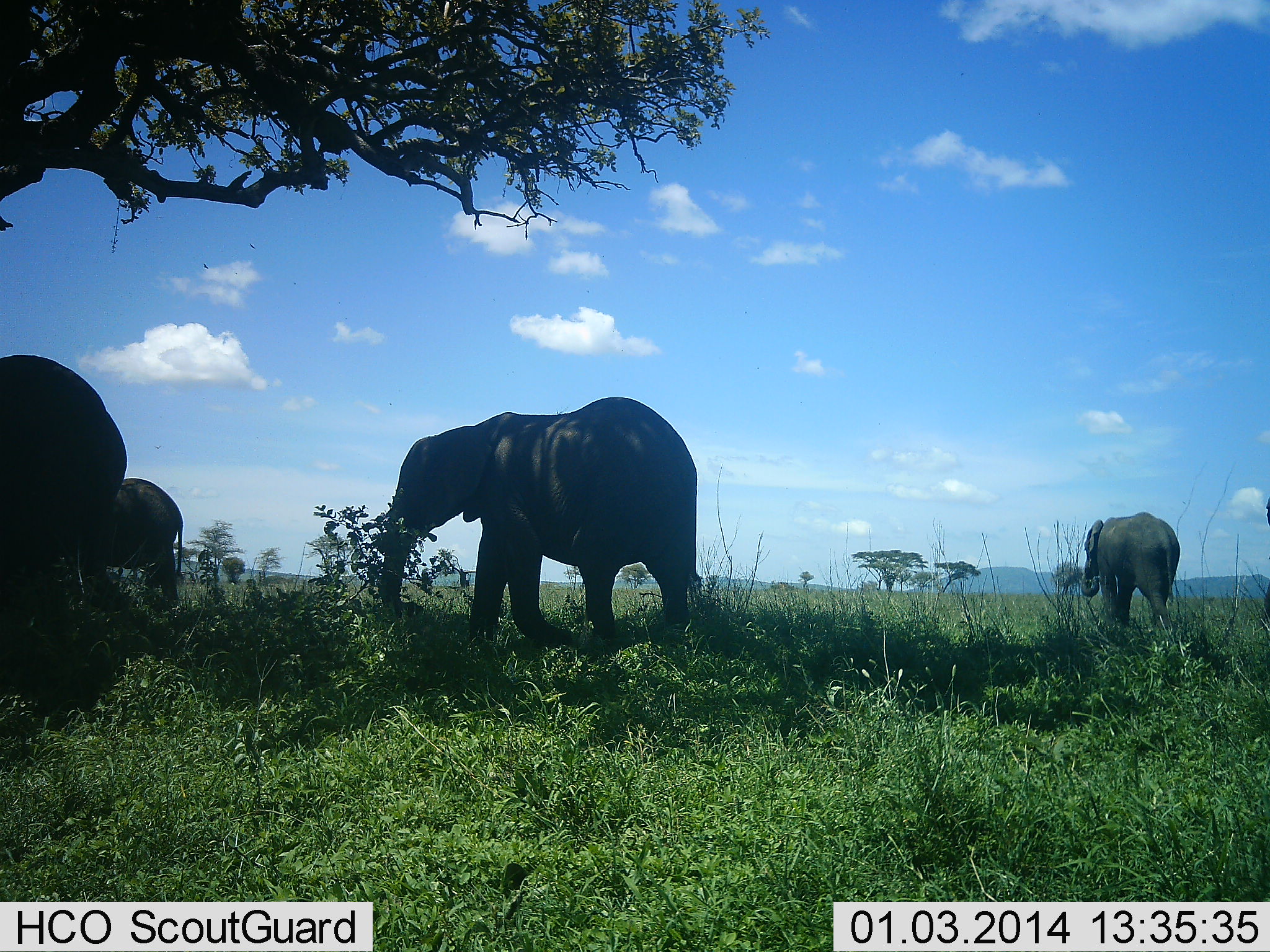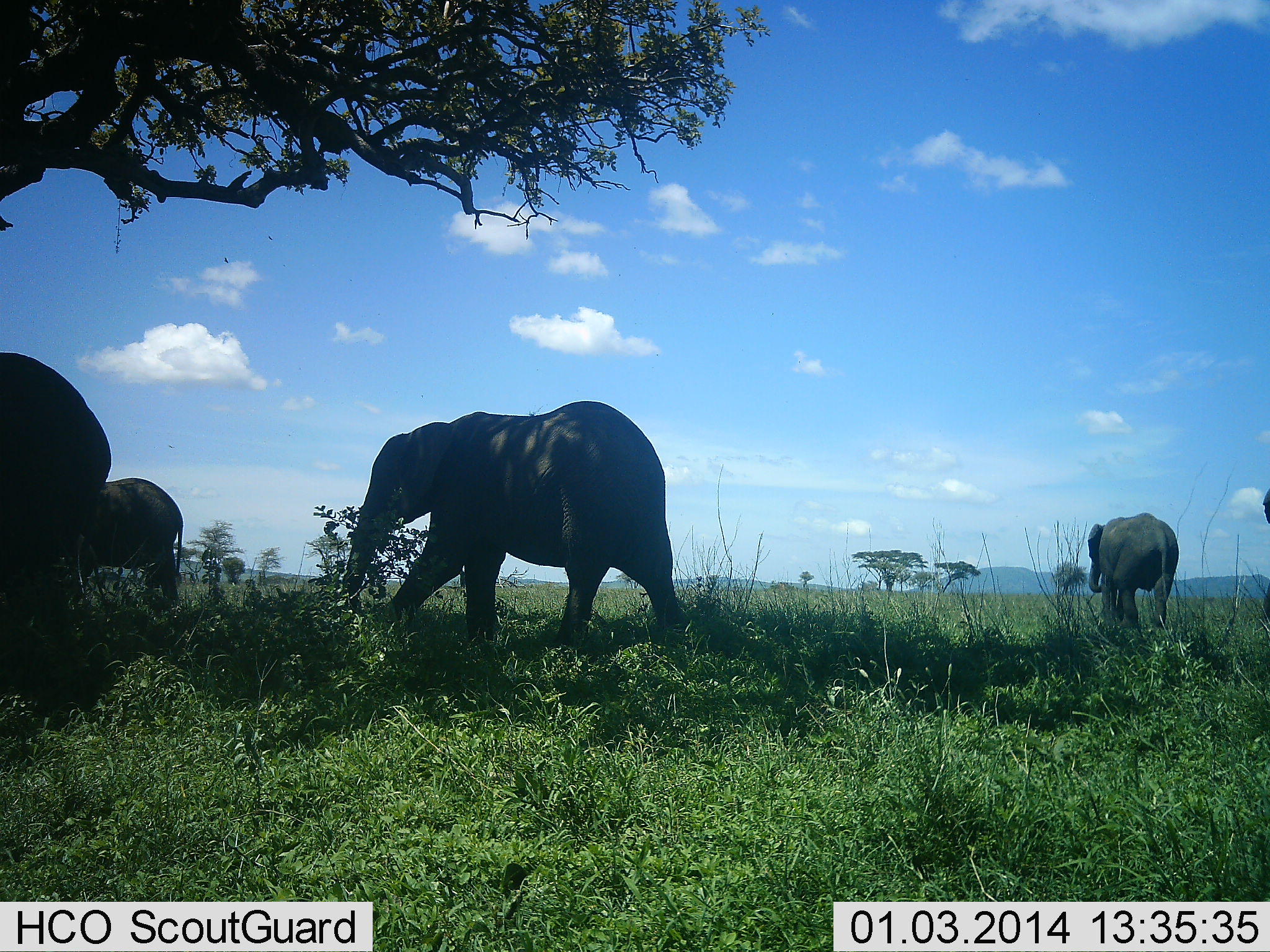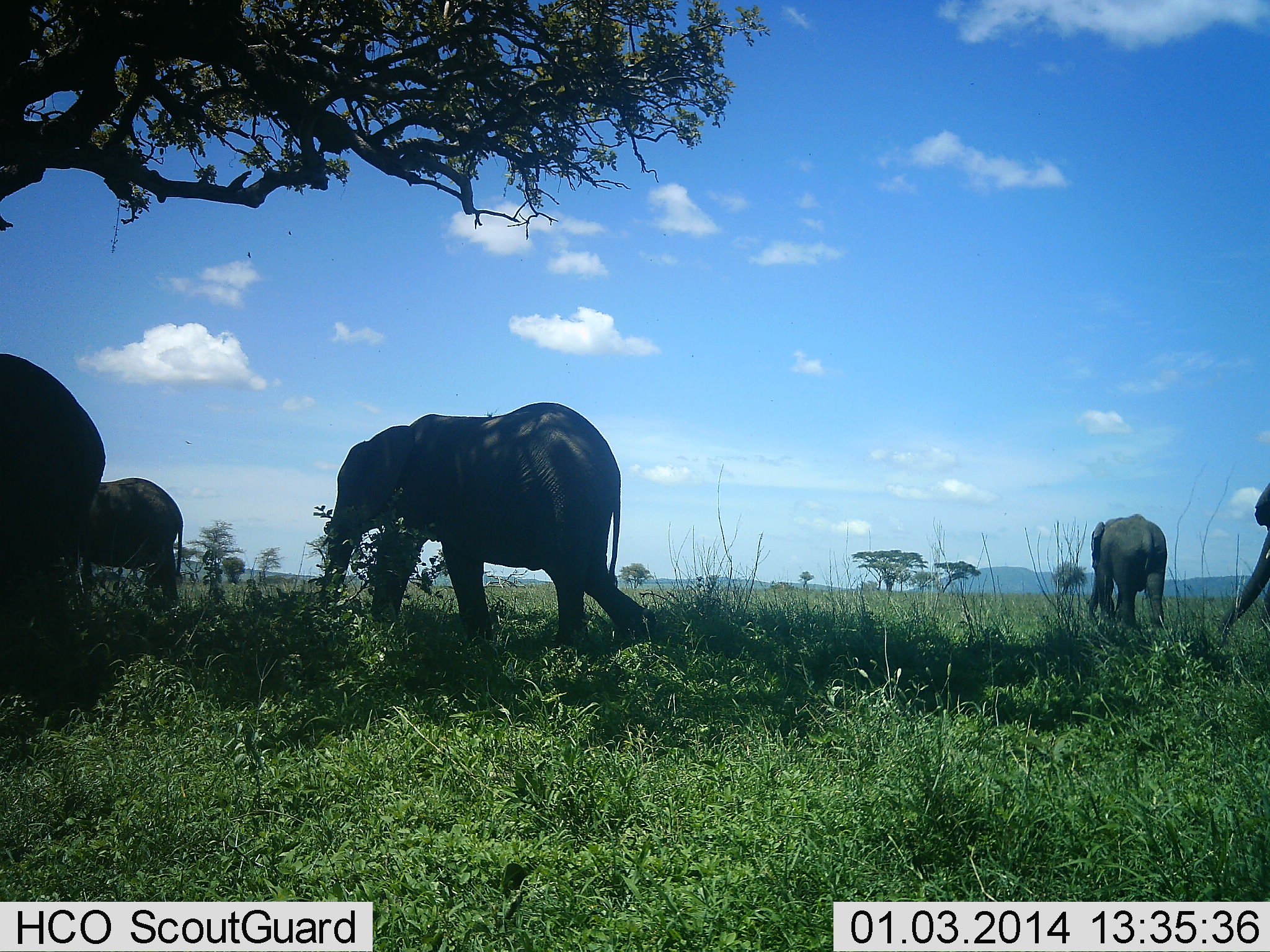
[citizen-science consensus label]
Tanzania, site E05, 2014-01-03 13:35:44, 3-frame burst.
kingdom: Animalia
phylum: Chordata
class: Mammalia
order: Proboscidea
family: Elephantidae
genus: Loxodonta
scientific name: Loxodonta africana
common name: african bush elephant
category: elephant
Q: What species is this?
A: Elephant (african bush elephant) (Loxodonta africana).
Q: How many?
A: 5.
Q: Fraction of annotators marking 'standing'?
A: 70%.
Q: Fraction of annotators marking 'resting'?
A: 10%.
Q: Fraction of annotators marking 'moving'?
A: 70%.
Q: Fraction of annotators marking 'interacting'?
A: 0%.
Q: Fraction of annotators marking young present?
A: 10%.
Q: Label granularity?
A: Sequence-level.